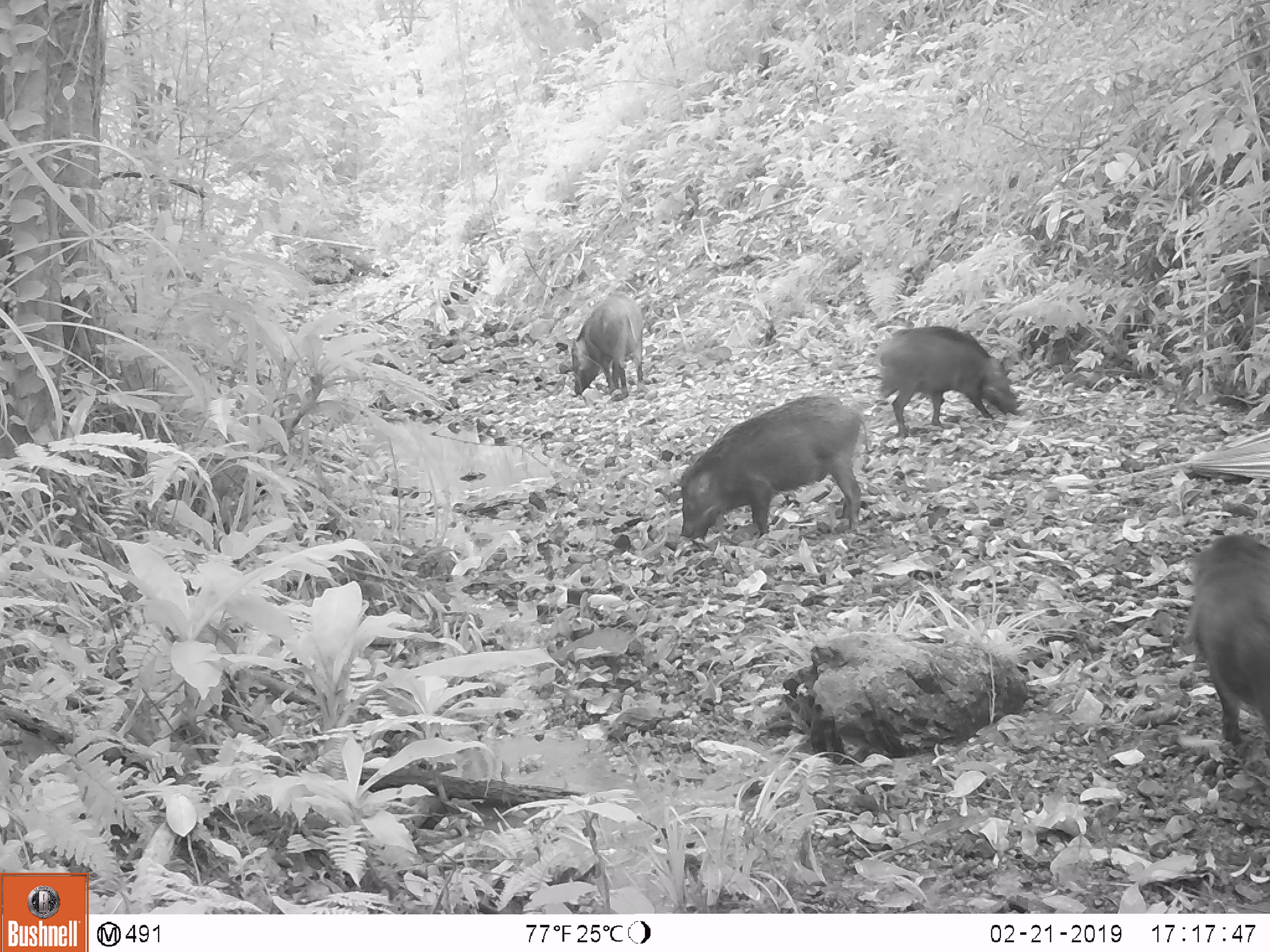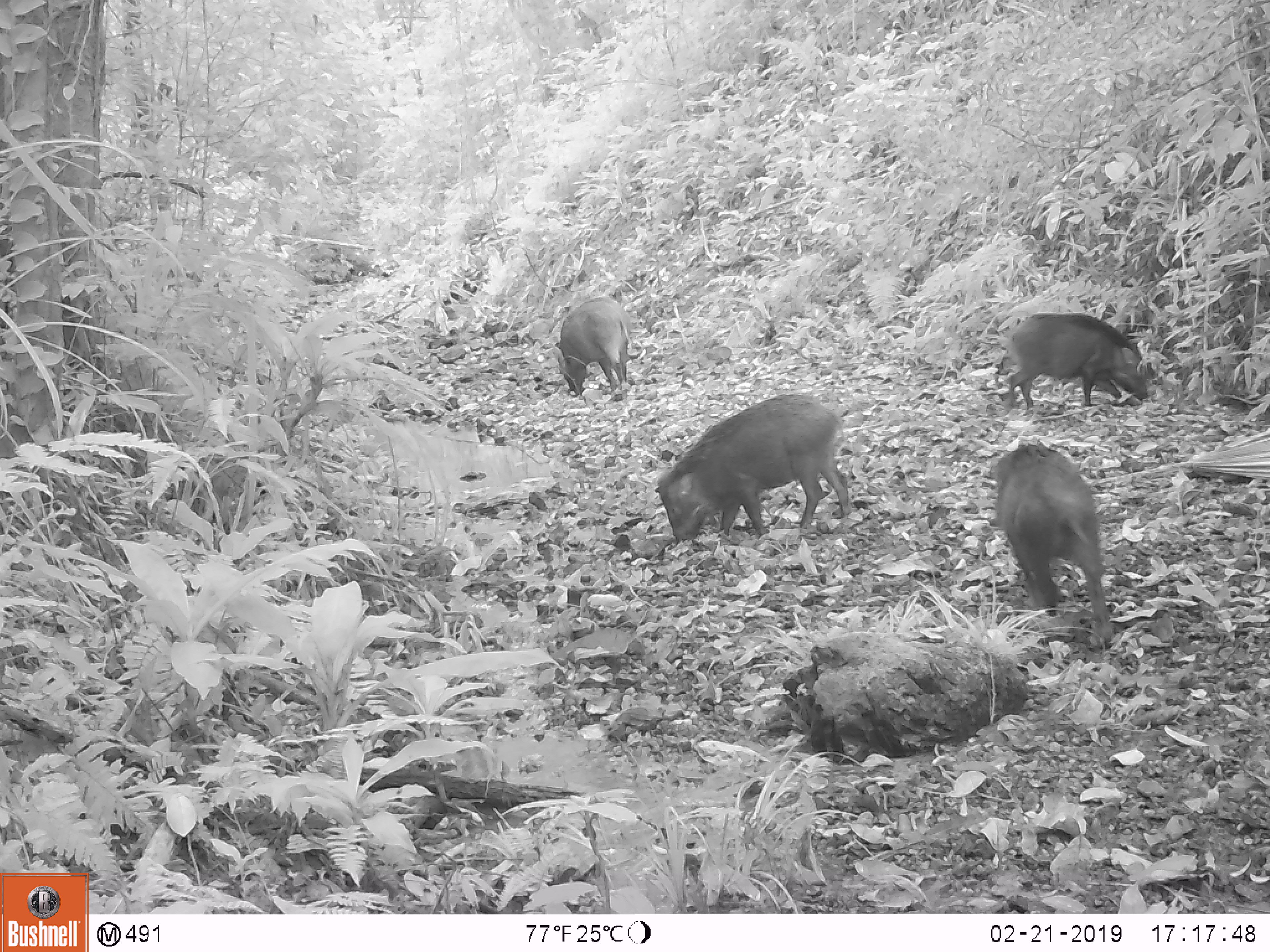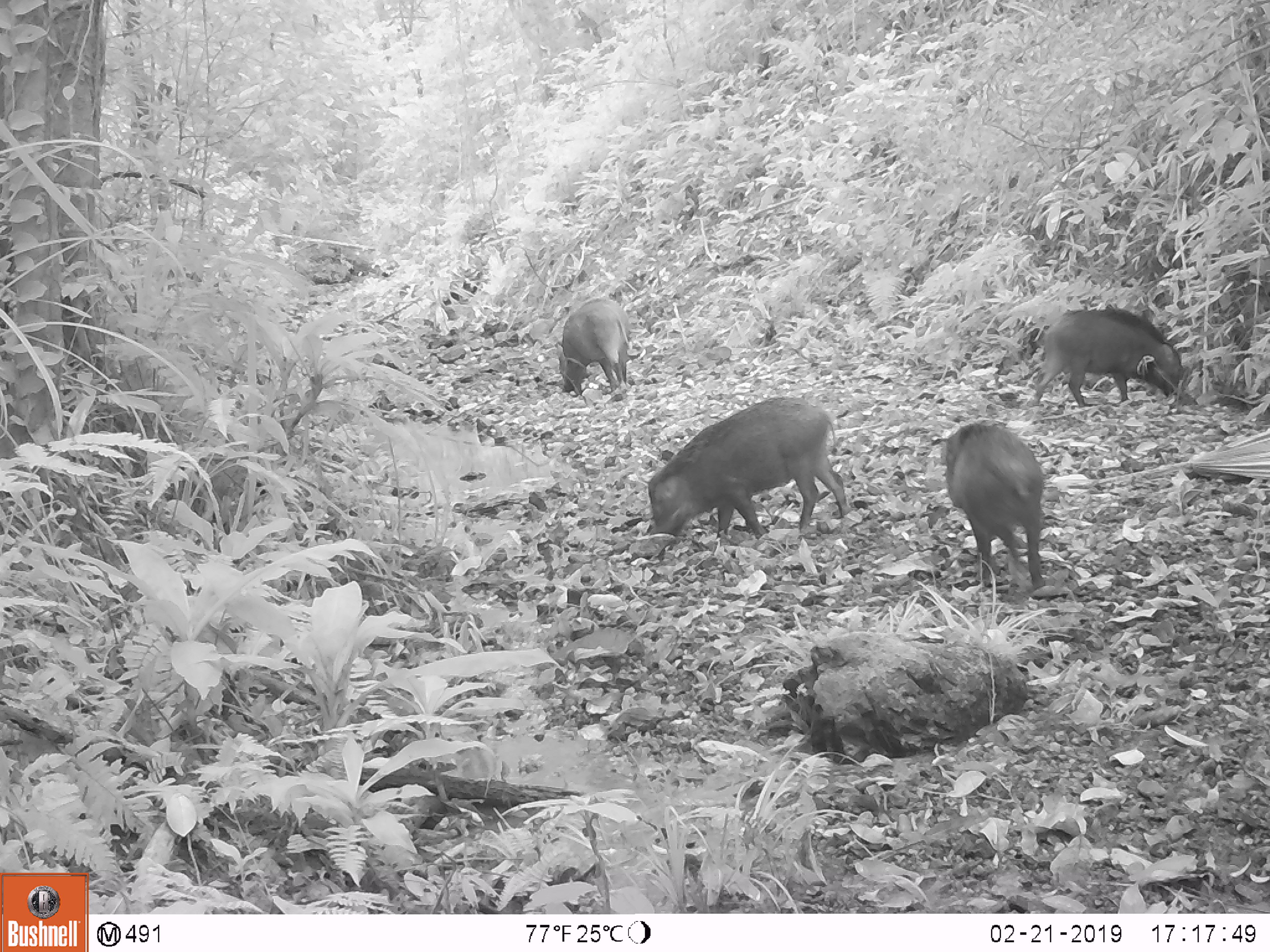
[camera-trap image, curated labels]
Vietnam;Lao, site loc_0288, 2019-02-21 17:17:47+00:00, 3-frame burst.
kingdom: Animalia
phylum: Chordata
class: Mammalia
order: Artiodactyla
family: Suidae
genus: Sus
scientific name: Sus scrofa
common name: eurasian wild pig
Eurasian wild pig (Sus scrofa). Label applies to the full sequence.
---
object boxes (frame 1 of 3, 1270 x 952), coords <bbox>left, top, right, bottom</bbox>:
eurasian wild pig: <bbox>678, 392, 868, 543</bbox>; <bbox>1182, 530, 1270, 745</bbox>; <bbox>875, 324, 1019, 433</bbox>; <bbox>572, 290, 645, 396</bbox>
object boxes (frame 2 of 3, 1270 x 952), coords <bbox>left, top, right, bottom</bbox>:
eurasian wild pig: <bbox>653, 390, 852, 547</bbox>; <bbox>988, 440, 1113, 643</bbox>; <bbox>1007, 311, 1149, 411</bbox>; <bbox>551, 294, 632, 401</bbox>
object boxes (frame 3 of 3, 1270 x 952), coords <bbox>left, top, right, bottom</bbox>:
eurasian wild pig: <bbox>647, 395, 852, 540</bbox>; <bbox>945, 421, 1045, 590</bbox>; <bbox>1031, 307, 1184, 408</bbox>; <bbox>557, 296, 632, 401</bbox>; <bbox>632, 346, 634, 347</bbox>